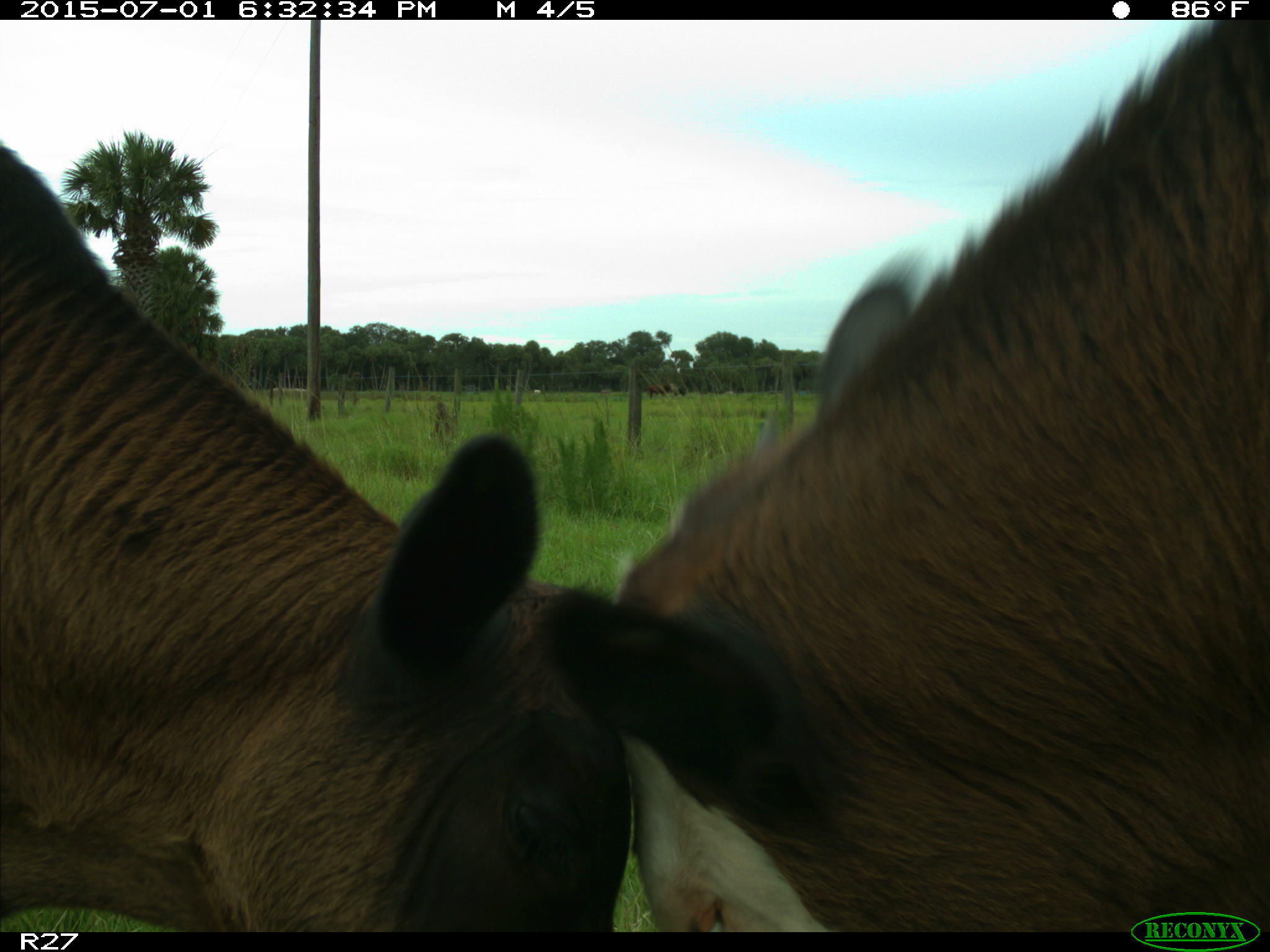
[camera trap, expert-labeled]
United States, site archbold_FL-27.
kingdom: Animalia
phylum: Chordata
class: Mammalia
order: Artiodactyla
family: Bovidae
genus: Bos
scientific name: Bos taurus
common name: domestic cow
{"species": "Bos taurus (domestic cow)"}